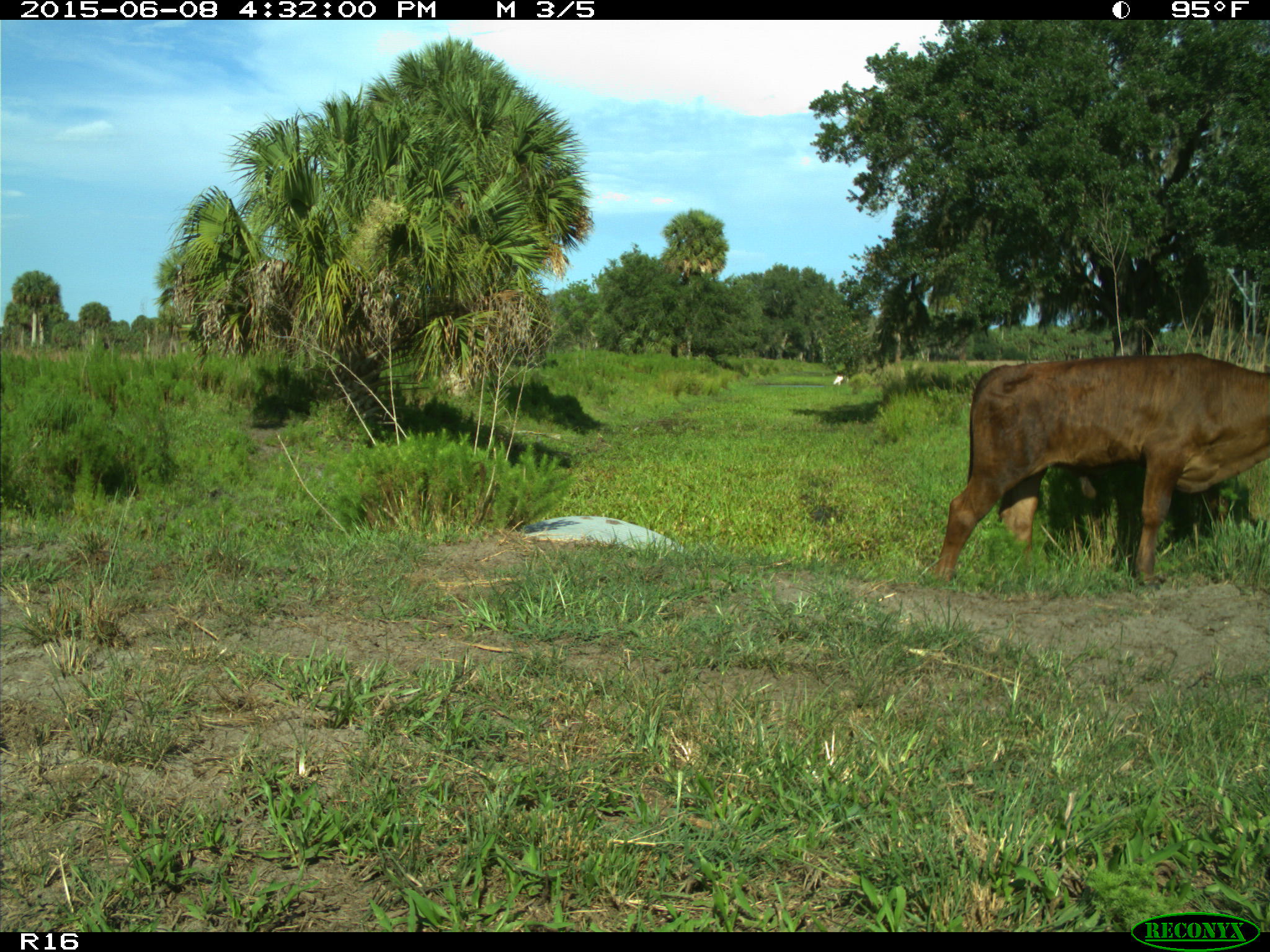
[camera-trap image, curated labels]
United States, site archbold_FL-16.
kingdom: Animalia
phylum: Chordata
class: Mammalia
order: Artiodactyla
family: Bovidae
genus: Bos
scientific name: Bos taurus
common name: domestic cow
Bos taurus (domestic cow).